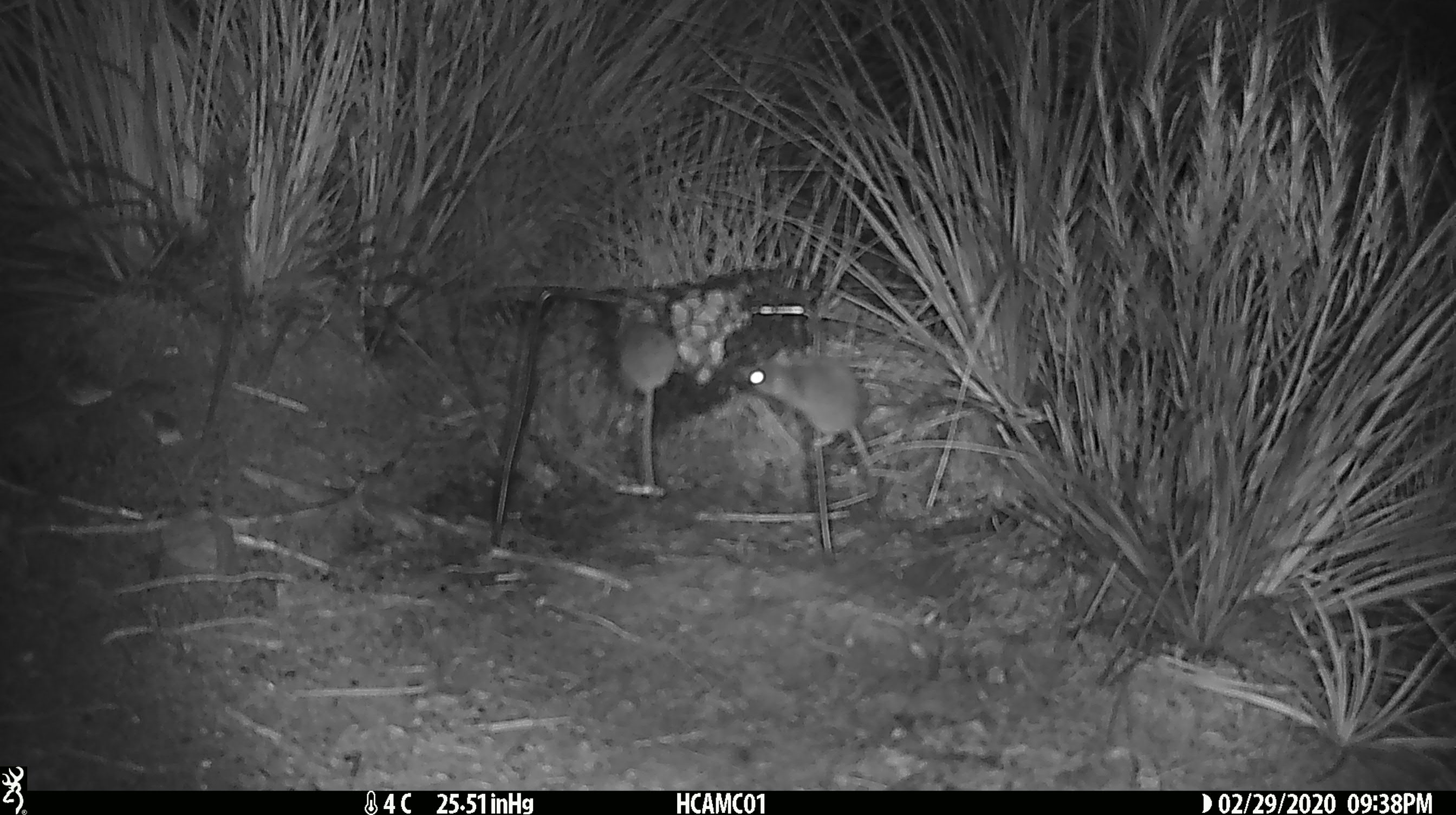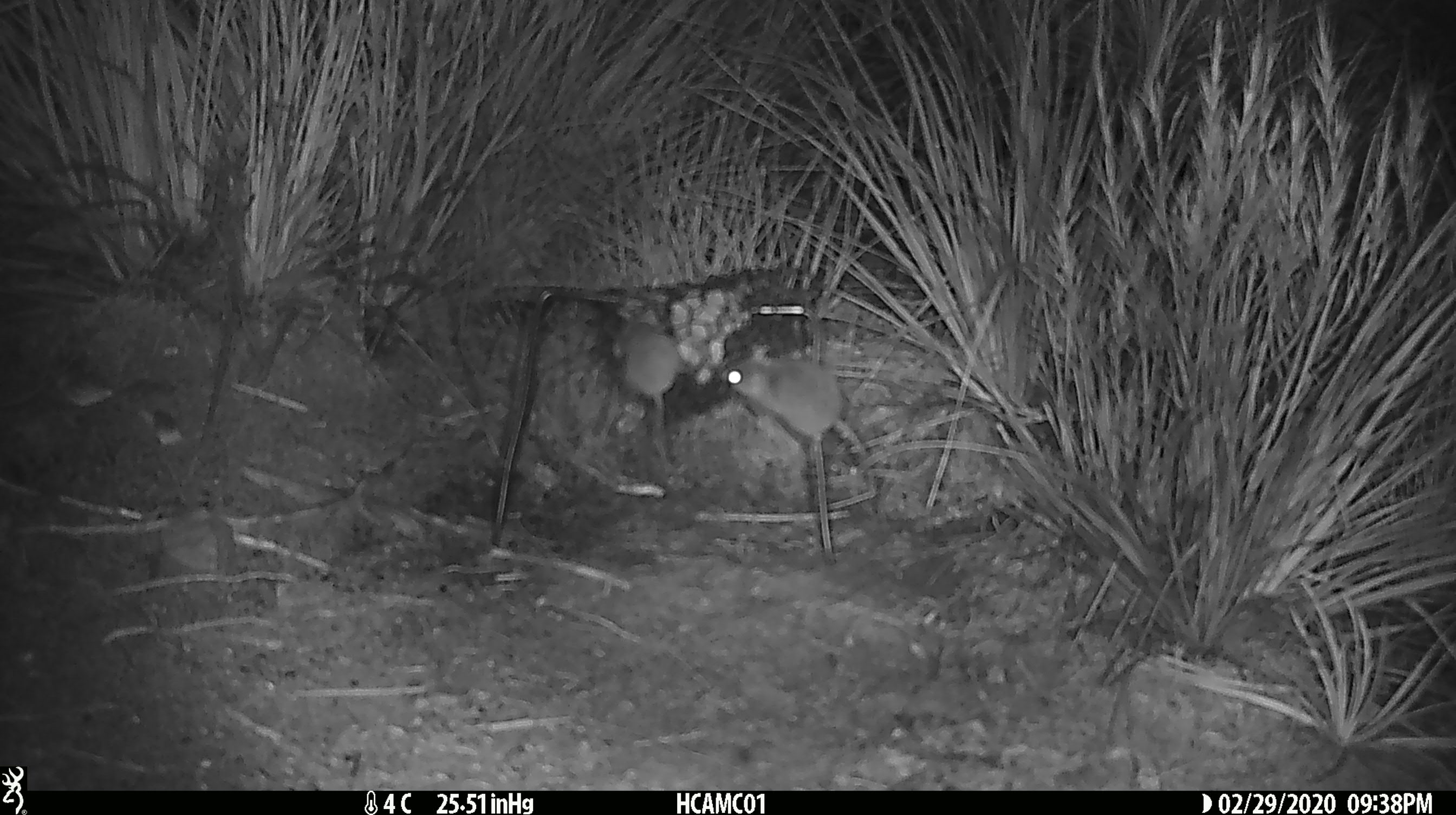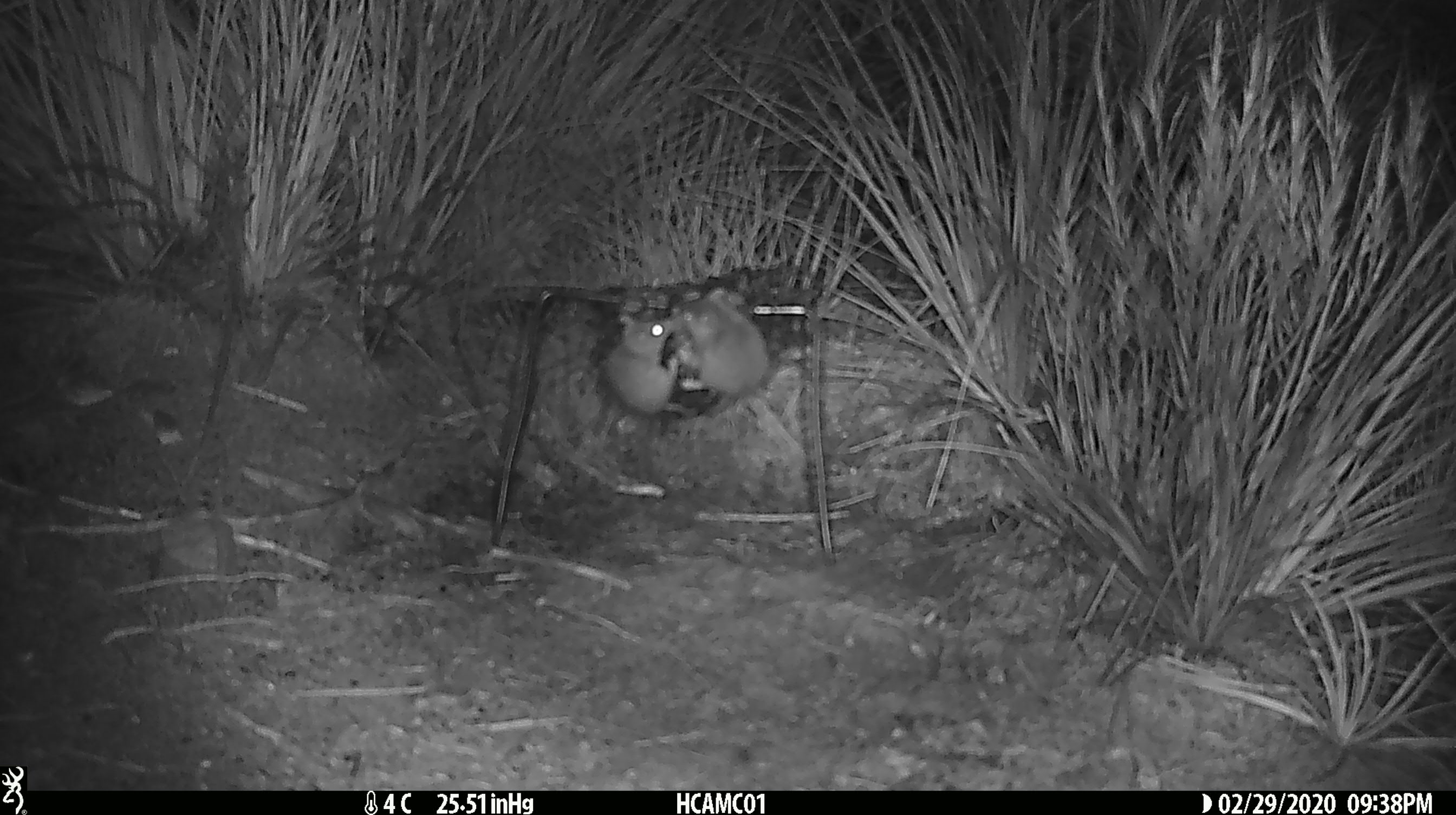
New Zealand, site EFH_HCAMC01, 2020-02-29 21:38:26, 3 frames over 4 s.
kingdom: Animalia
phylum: Chordata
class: Mammalia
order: Rodentia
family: Muridae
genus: Mus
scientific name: Mus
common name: mouse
Mouse (Mus).